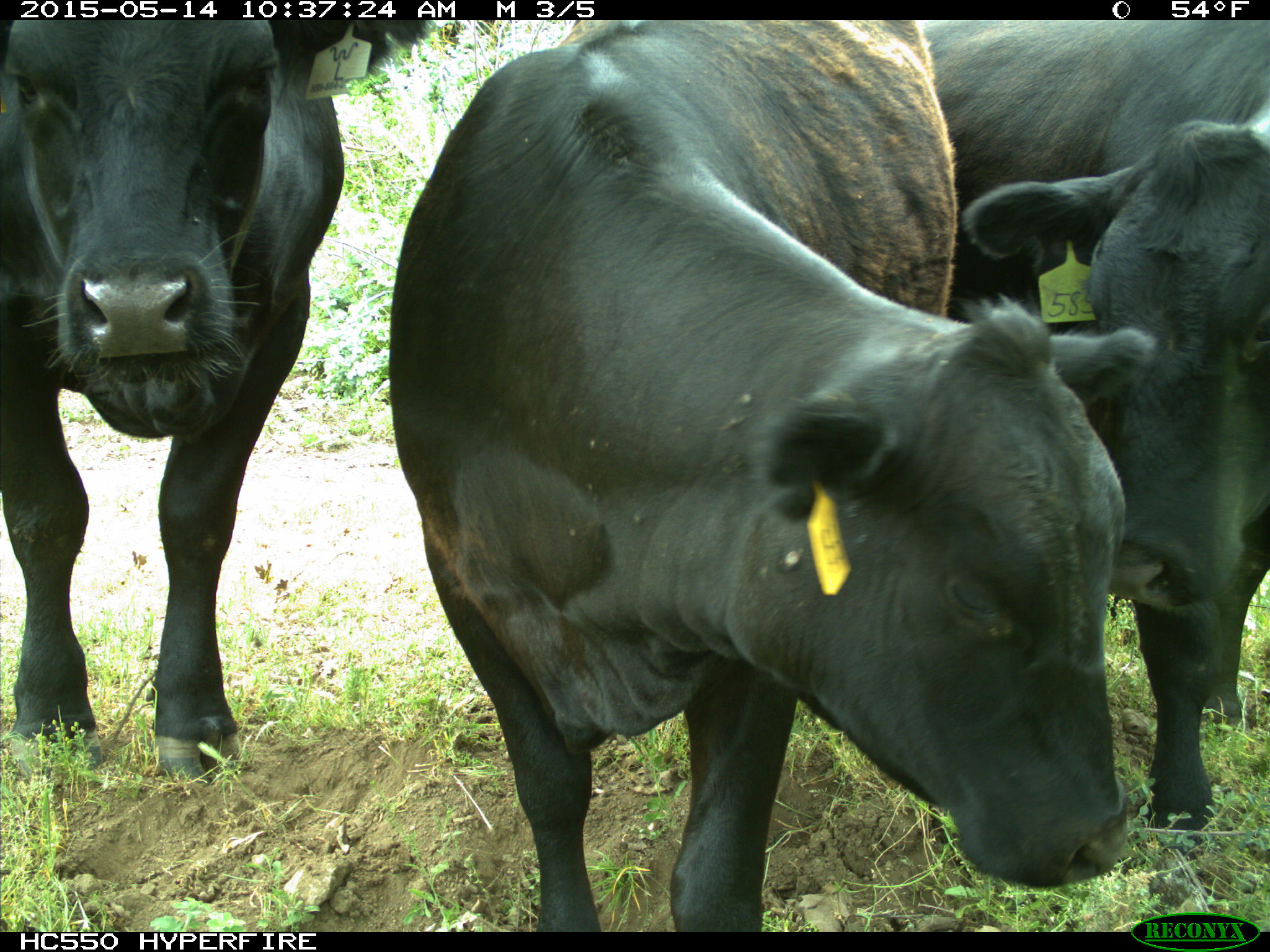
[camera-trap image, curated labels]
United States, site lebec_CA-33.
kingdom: Animalia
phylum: Chordata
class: Mammalia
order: Artiodactyla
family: Bovidae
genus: Bos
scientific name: Bos taurus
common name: domestic cow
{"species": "Bos taurus (domestic cow)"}